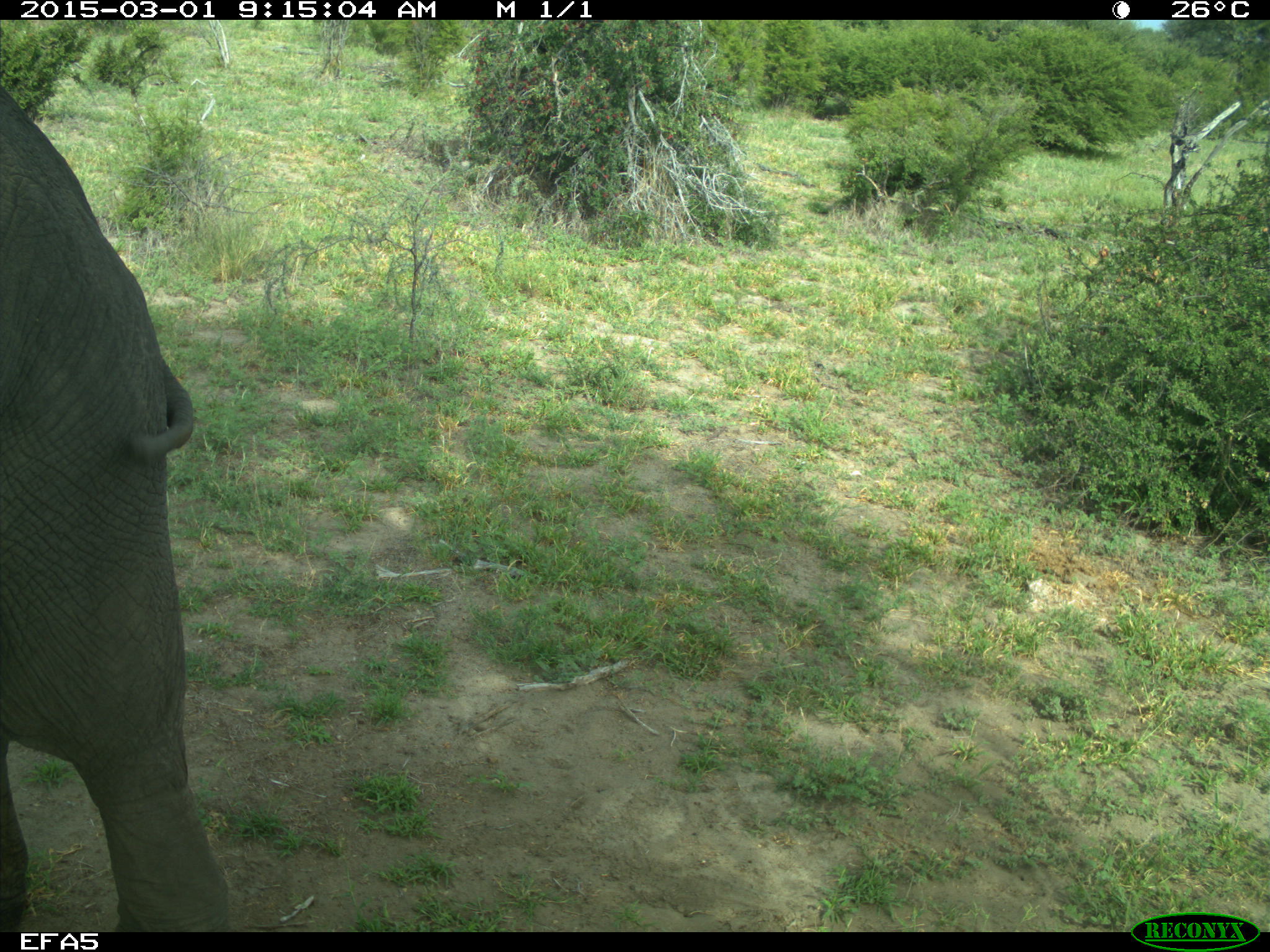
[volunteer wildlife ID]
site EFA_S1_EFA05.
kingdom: Animalia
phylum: Chordata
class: Mammalia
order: Proboscidea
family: Elephantidae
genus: Loxodonta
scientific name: Loxodonta africana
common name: african bush elephant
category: elephant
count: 1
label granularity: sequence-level